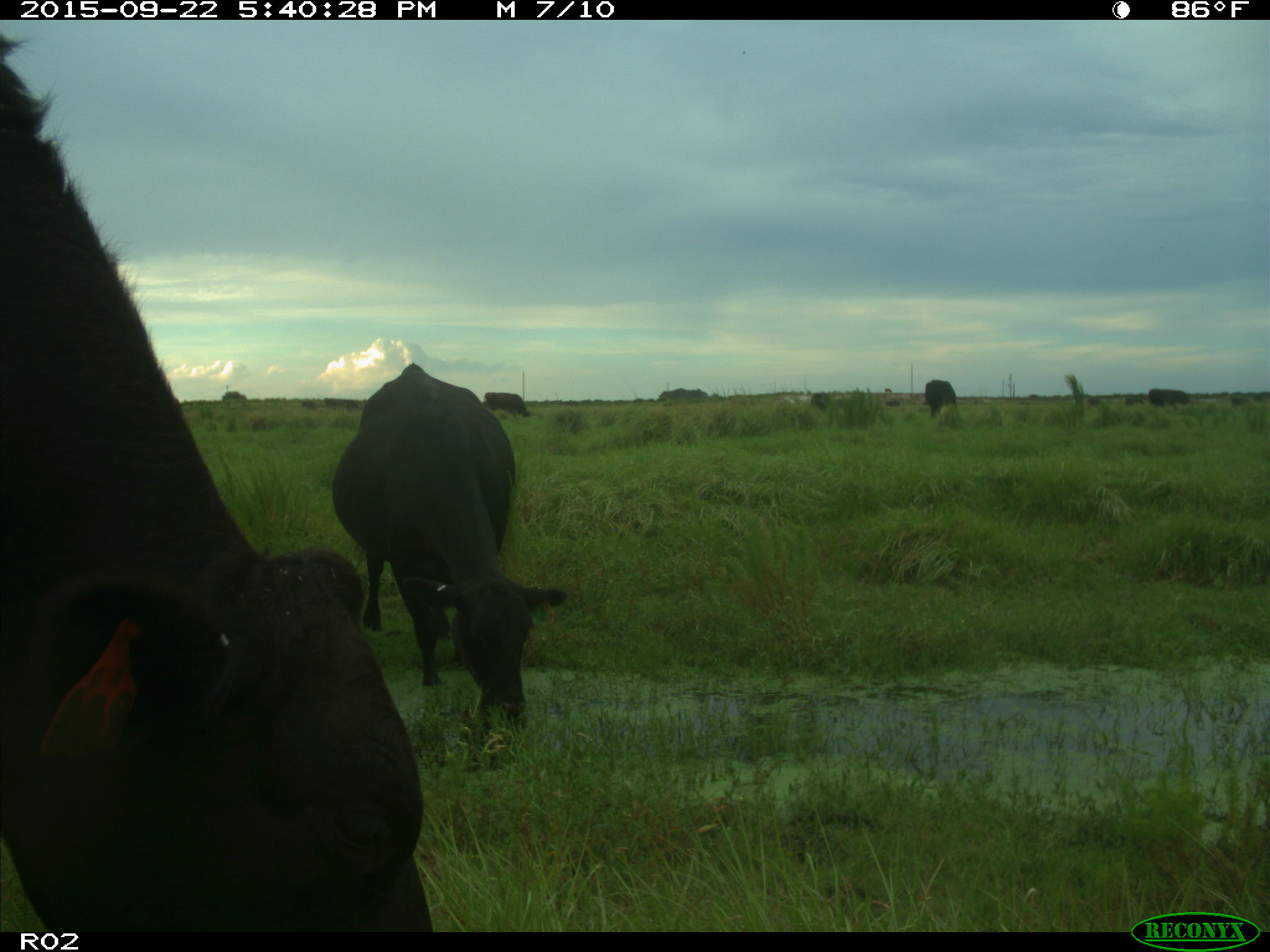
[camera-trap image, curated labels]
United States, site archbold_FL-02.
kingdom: Animalia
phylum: Chordata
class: Mammalia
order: Artiodactyla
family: Bovidae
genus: Bos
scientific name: Bos taurus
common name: domestic cow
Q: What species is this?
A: Bos taurus (domestic cow).